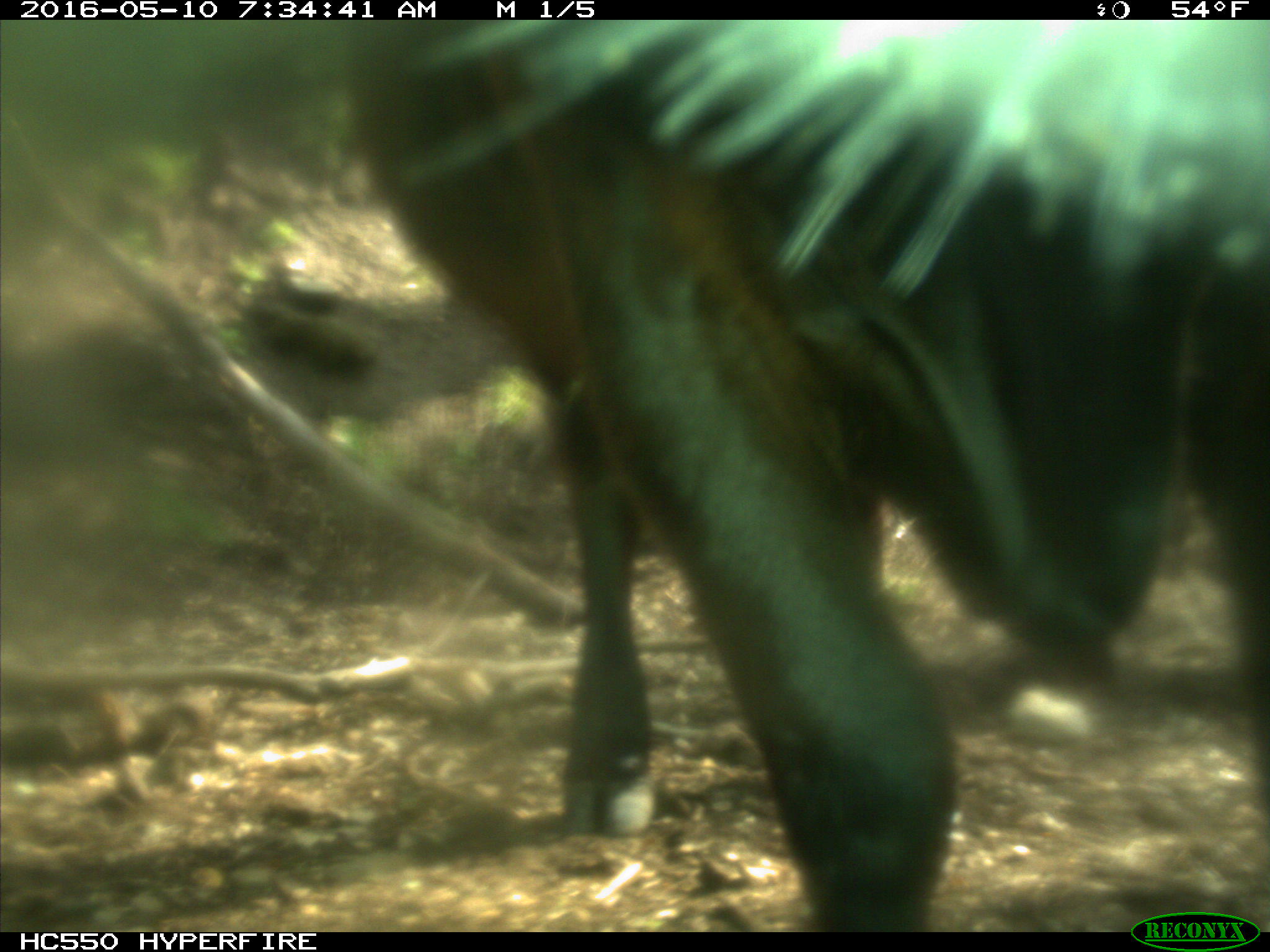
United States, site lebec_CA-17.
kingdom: Animalia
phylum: Chordata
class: Mammalia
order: Artiodactyla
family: Bovidae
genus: Bos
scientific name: Bos taurus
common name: domestic cow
Bos taurus (domestic cow).